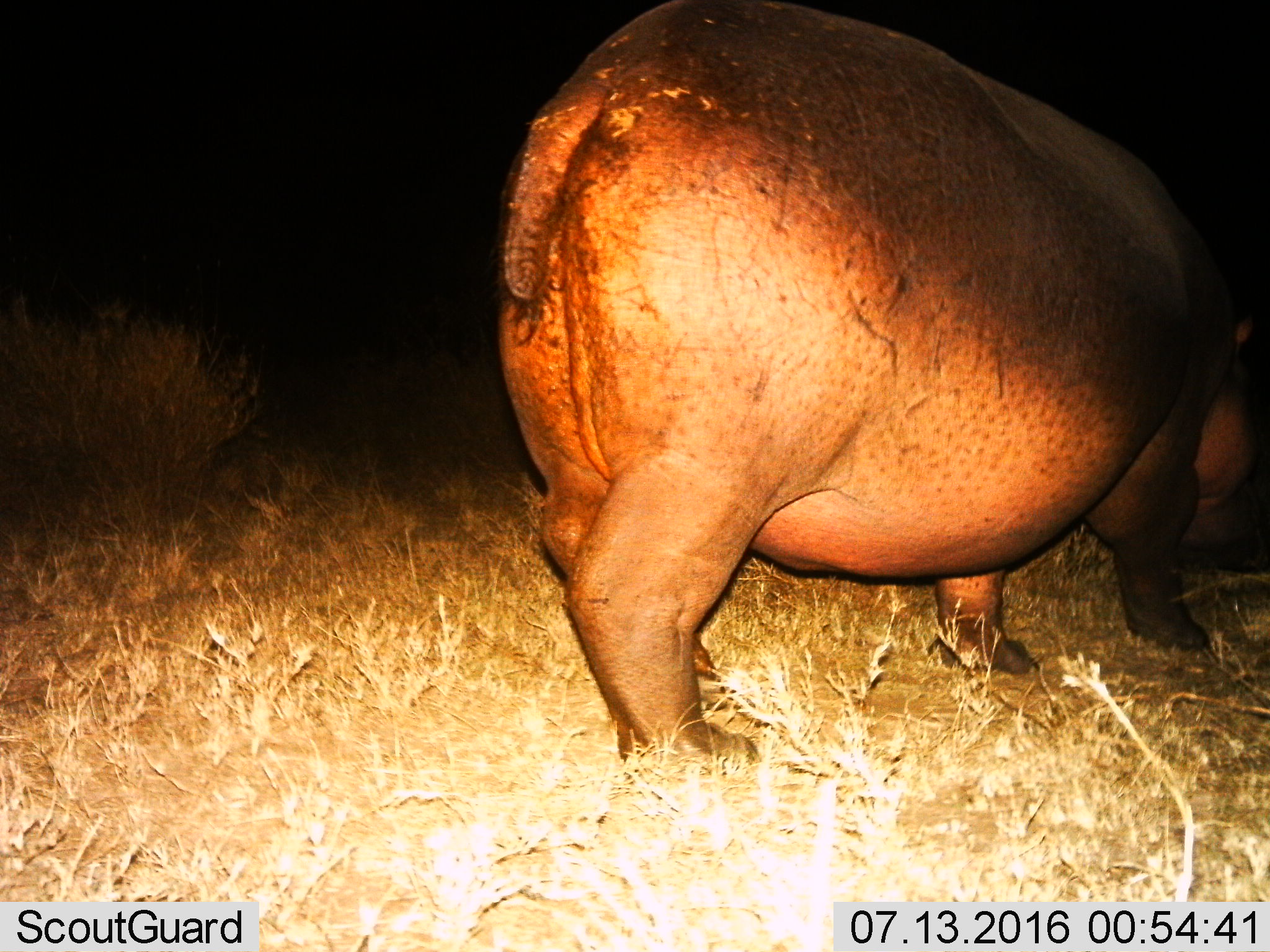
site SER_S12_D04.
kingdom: Animalia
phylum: Chordata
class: Mammalia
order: Artiodactyla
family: Hippopotamidae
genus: Hippopotamus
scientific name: Hippopotamus amphibius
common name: hippopotamus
Hippopotamus (Hippopotamus amphibius), count 1. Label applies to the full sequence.